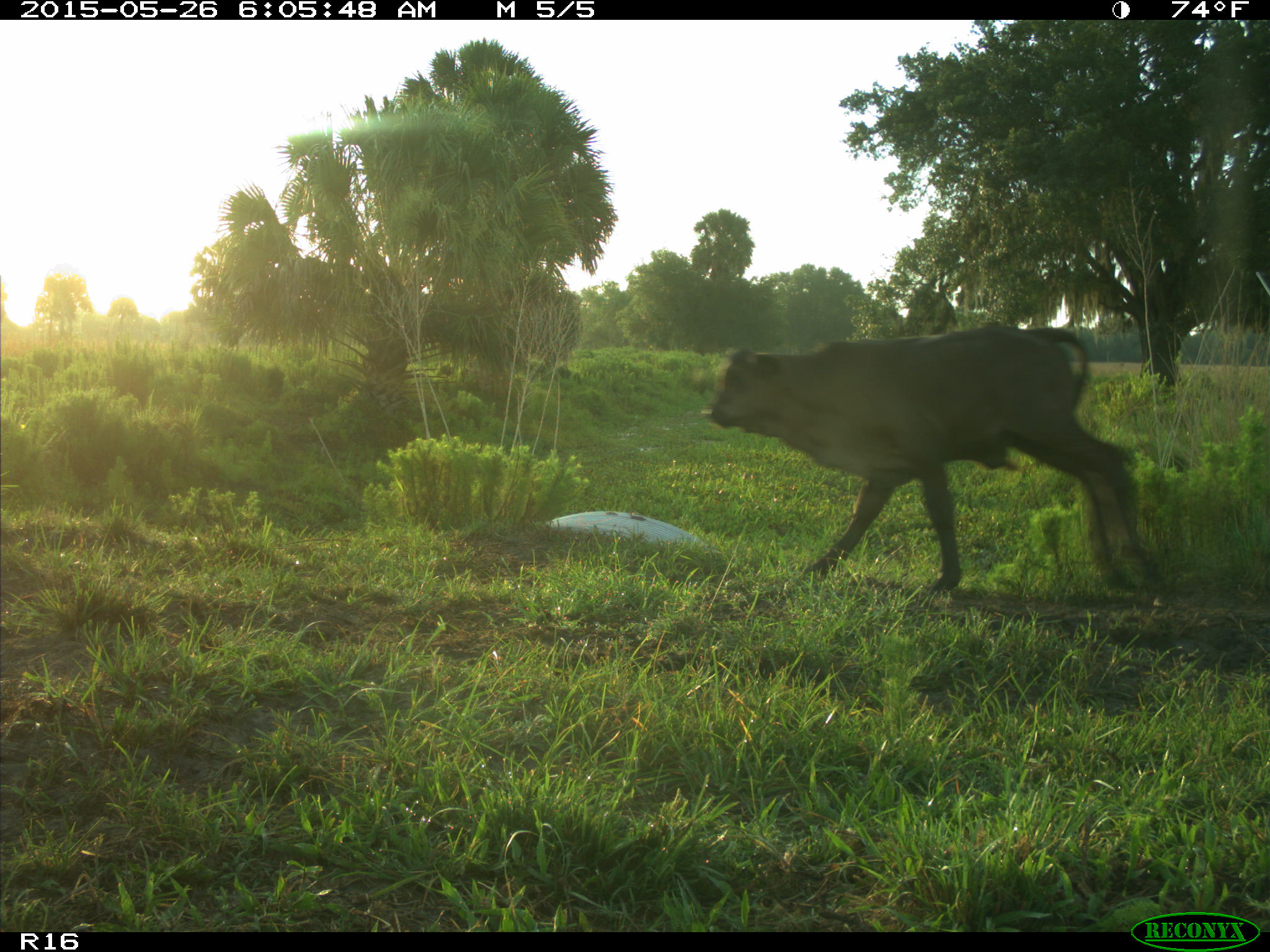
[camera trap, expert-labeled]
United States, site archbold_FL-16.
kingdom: Animalia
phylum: Chordata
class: Mammalia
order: Artiodactyla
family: Bovidae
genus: Bos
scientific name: Bos taurus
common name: domestic cow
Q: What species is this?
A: Bos taurus (domestic cow).